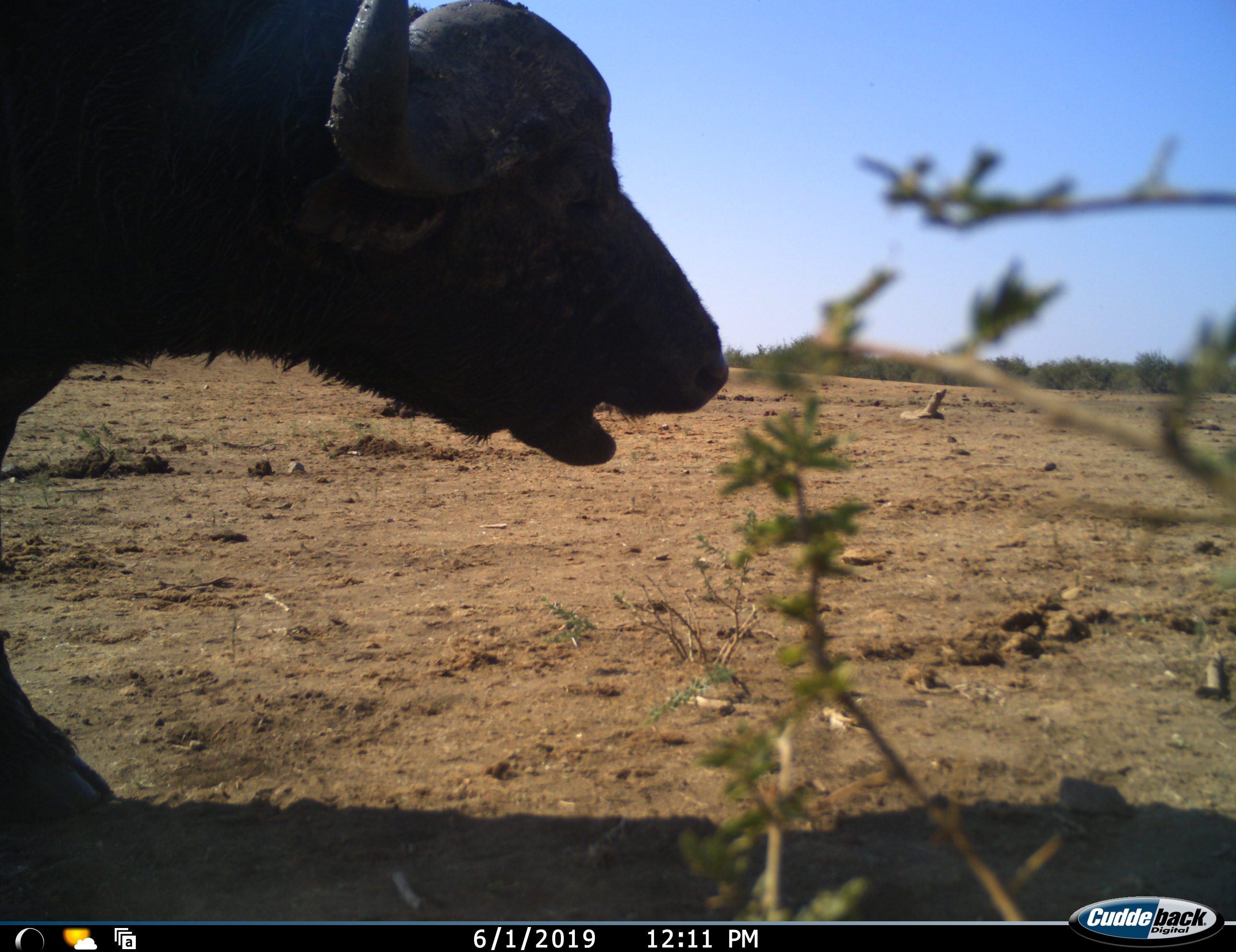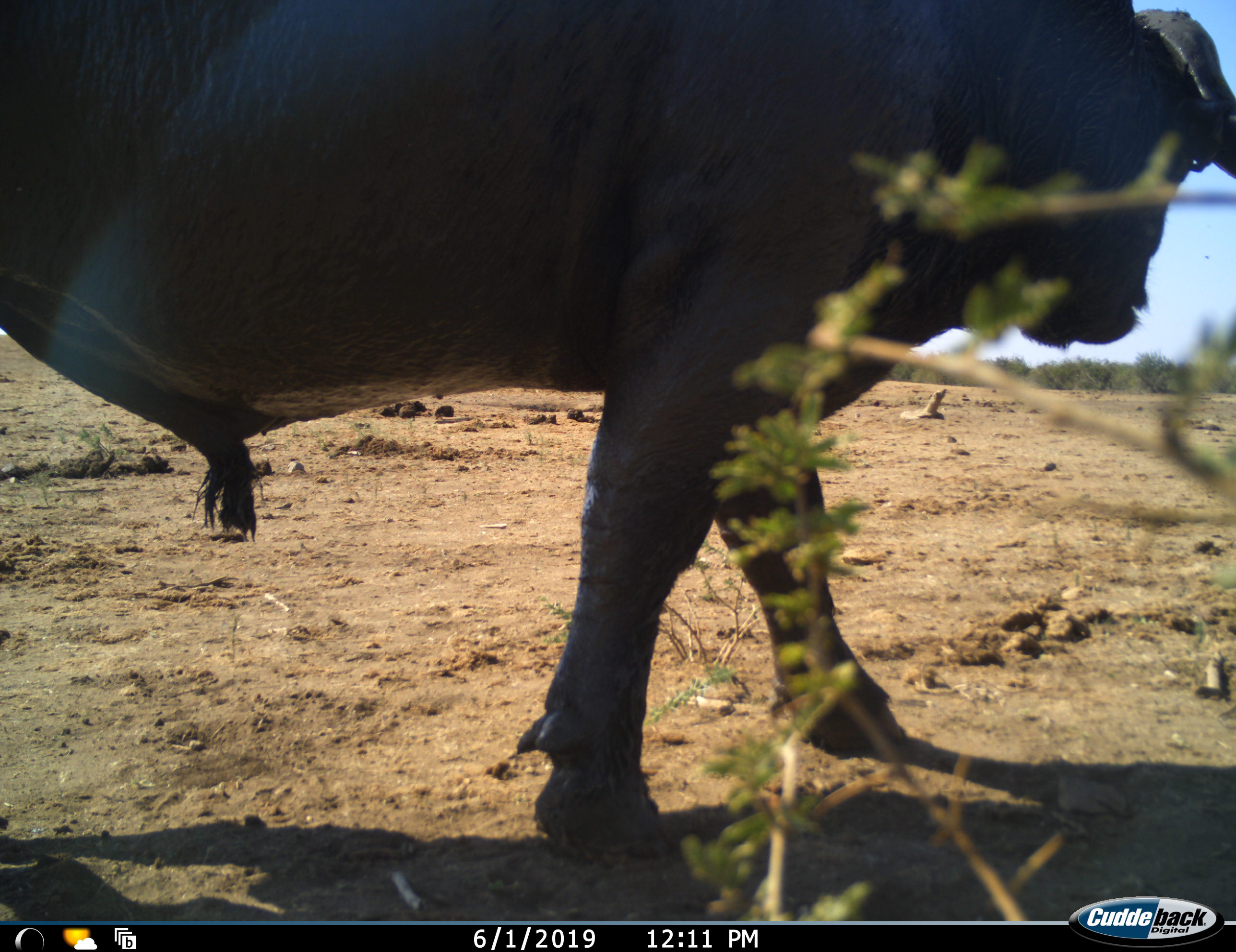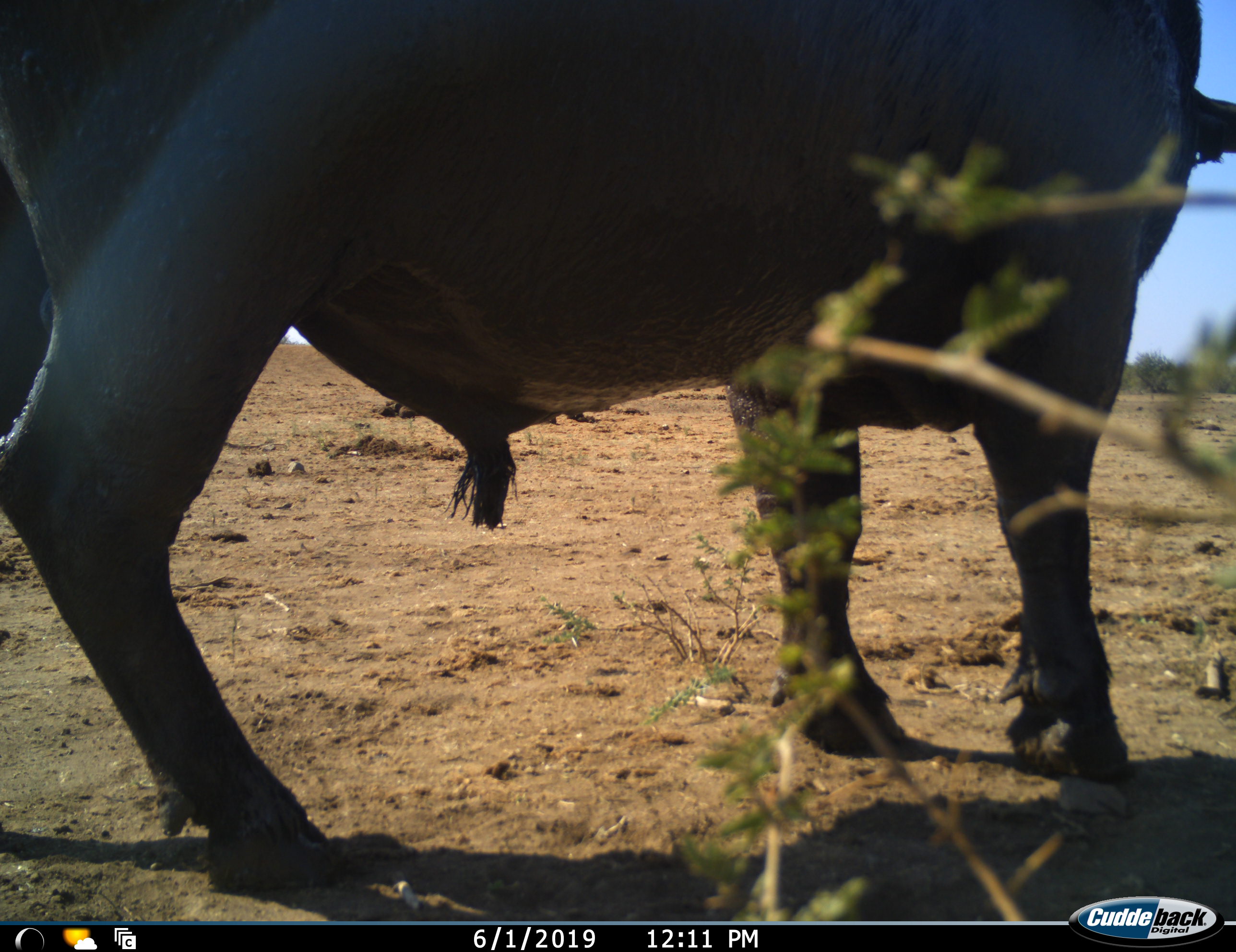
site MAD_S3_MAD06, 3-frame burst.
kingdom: Animalia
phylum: Chordata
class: Mammalia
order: Artiodactyla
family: Bovidae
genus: Syncerus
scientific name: Syncerus caffer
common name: african buffalo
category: buffalo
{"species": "buffalo (african buffalo) (Syncerus caffer)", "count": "1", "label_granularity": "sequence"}